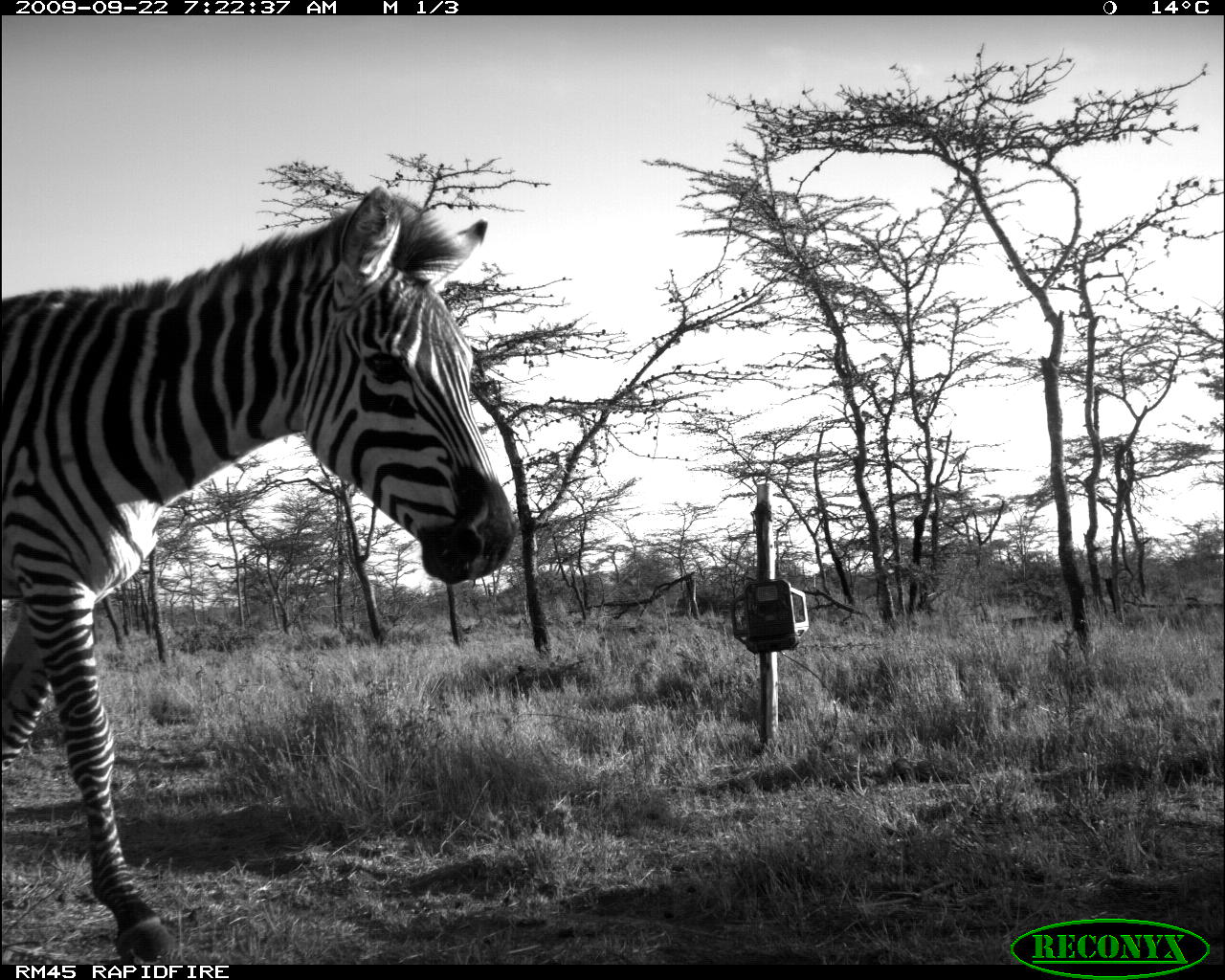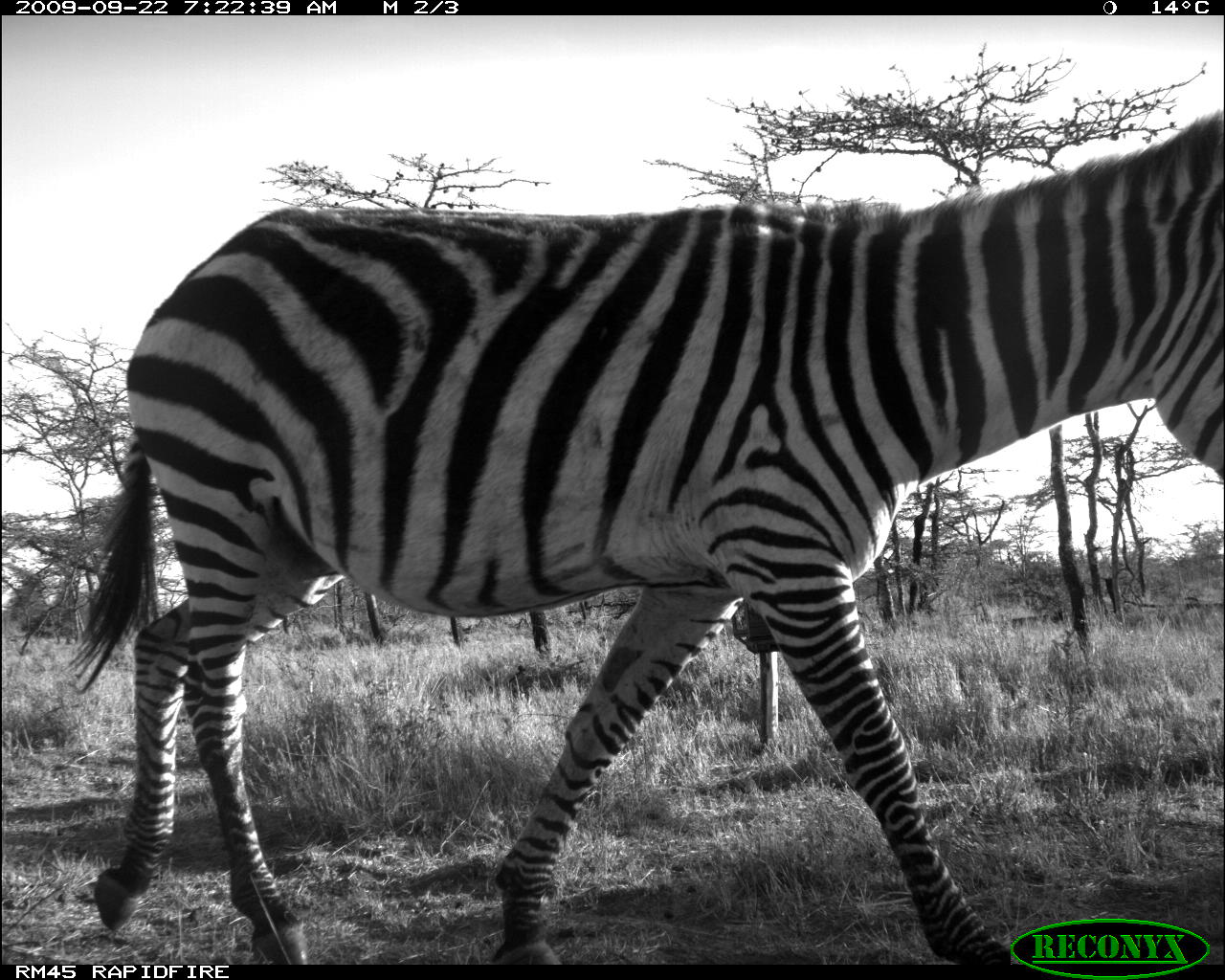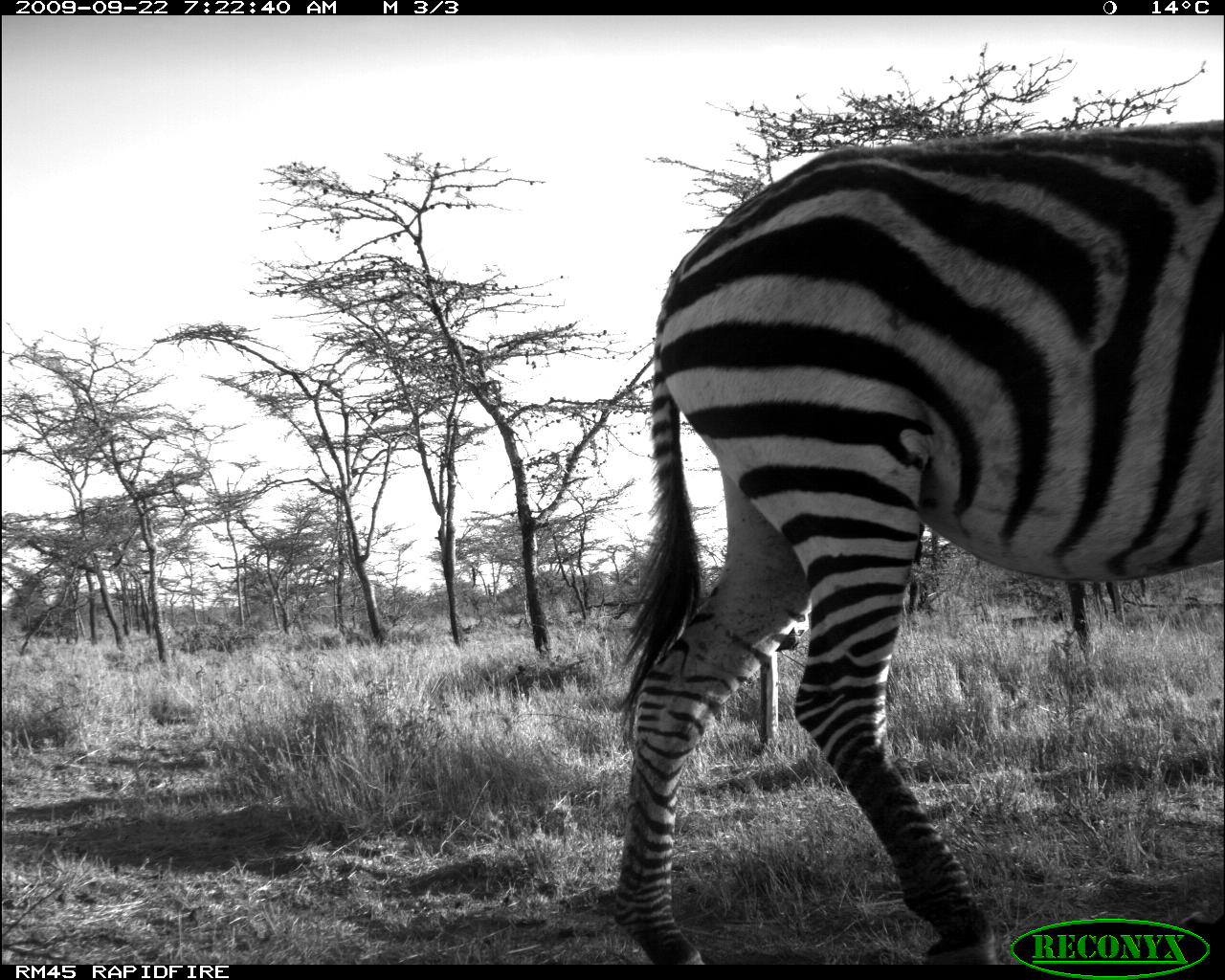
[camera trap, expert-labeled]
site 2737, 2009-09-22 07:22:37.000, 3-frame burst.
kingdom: Animalia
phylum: Chordata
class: Mammalia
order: Perissodactyla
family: Equidae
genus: Equus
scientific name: Equus quagga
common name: plains zebra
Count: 1.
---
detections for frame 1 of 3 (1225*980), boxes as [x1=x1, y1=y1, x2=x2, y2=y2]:
equus quagga: [x1=0, y1=184, x2=516, y2=959]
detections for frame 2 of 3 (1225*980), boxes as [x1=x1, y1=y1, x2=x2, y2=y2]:
equus quagga: [x1=62, y1=104, x2=1225, y2=958]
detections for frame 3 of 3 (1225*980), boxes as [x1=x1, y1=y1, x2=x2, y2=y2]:
equus quagga: [x1=606, y1=114, x2=1224, y2=957]